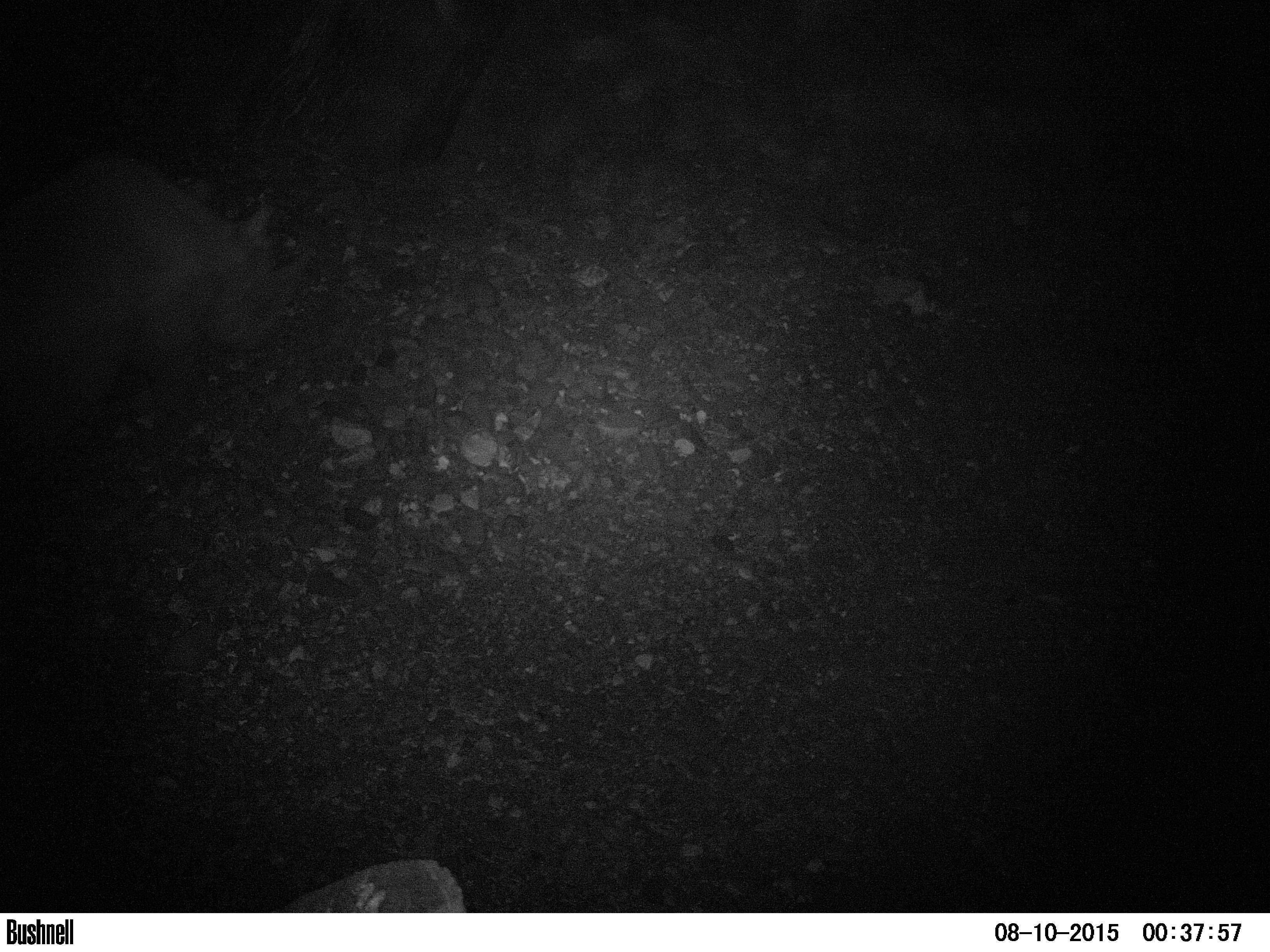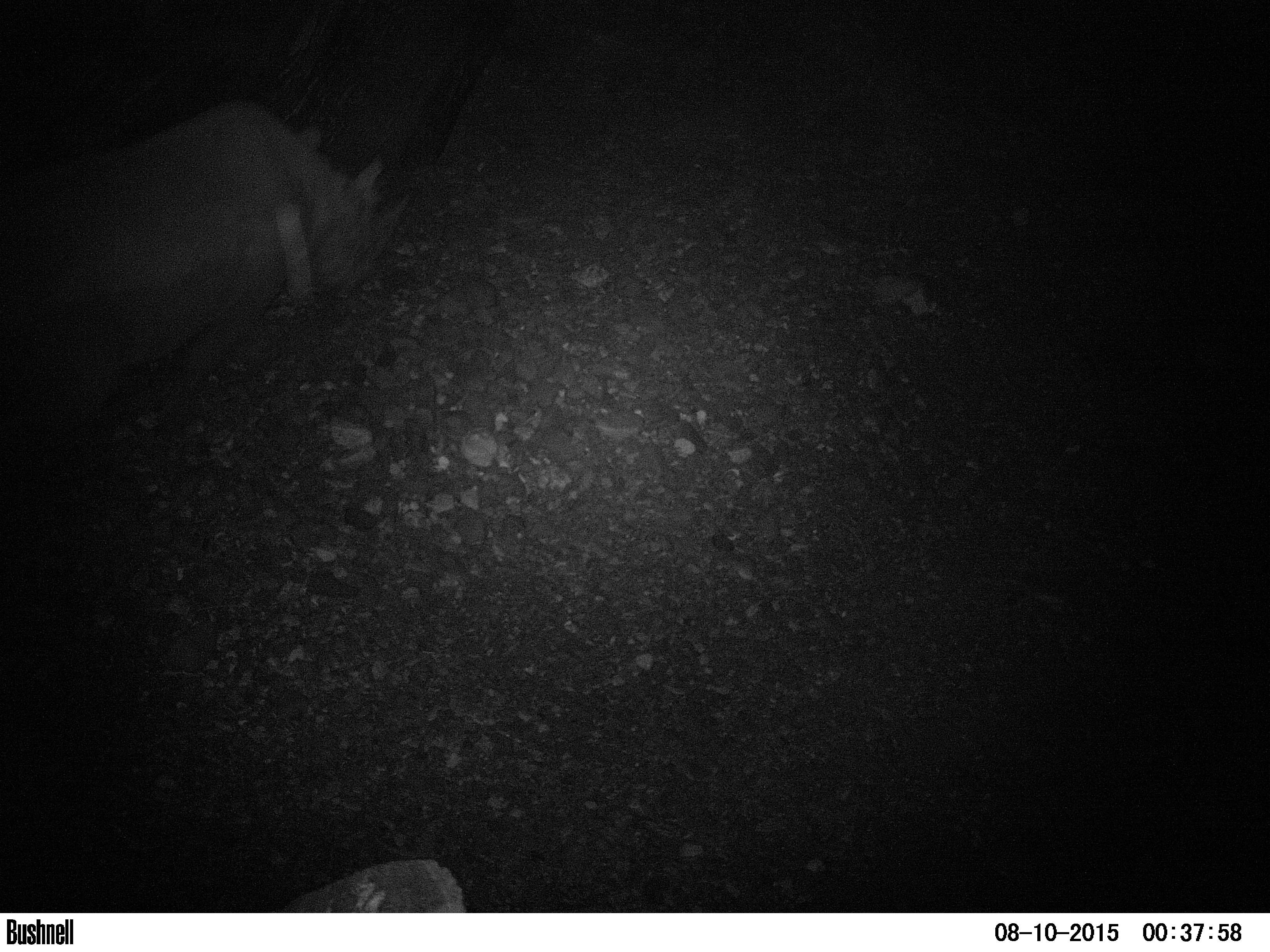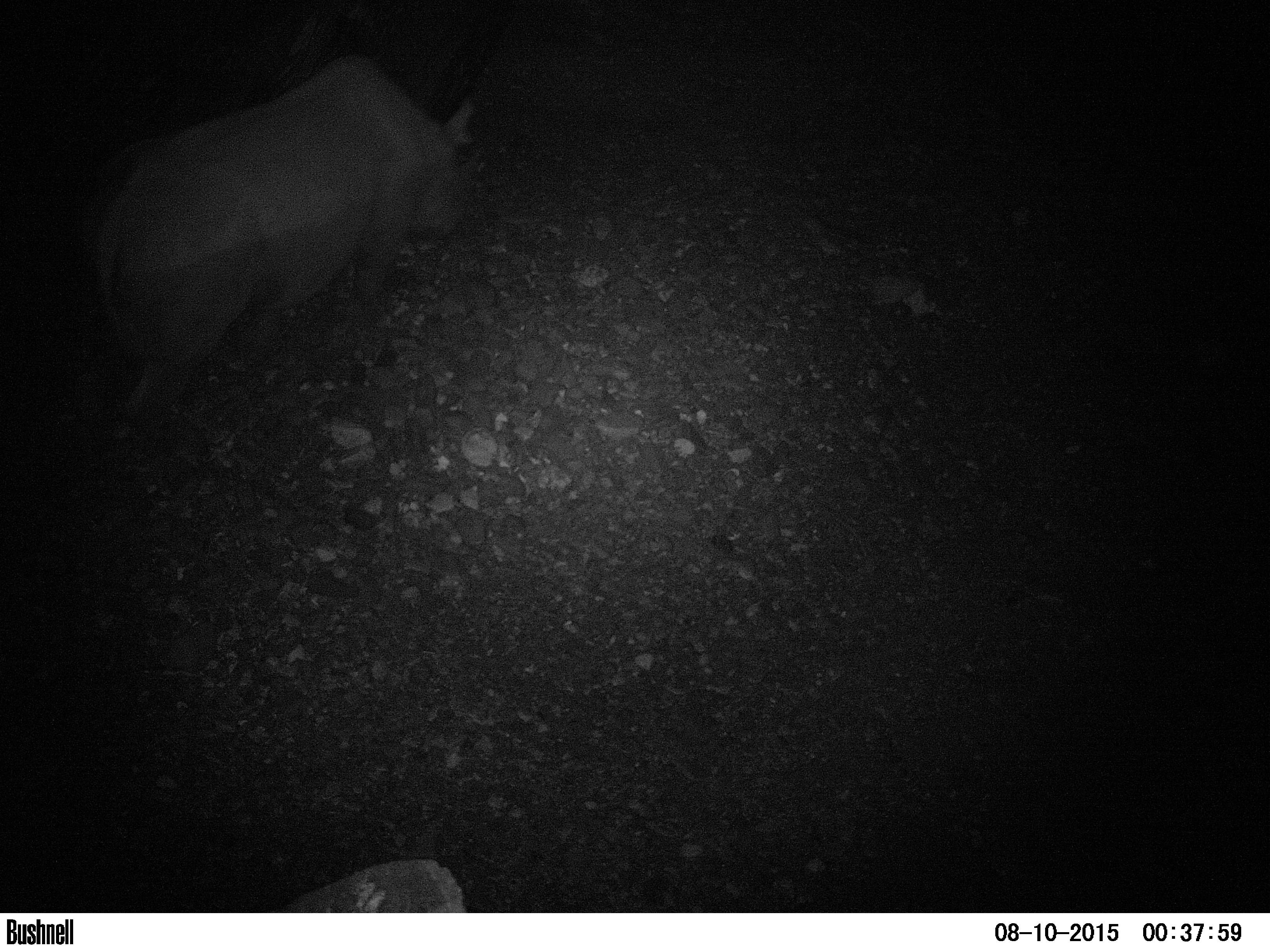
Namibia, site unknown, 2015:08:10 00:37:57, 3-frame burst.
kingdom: Animalia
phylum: Chordata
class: Mammalia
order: Perissodactyla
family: Rhinocerotidae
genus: Diceros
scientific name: Diceros bicornis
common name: black rhinoceros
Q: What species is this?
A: Diceros bicornis (black rhinoceros).